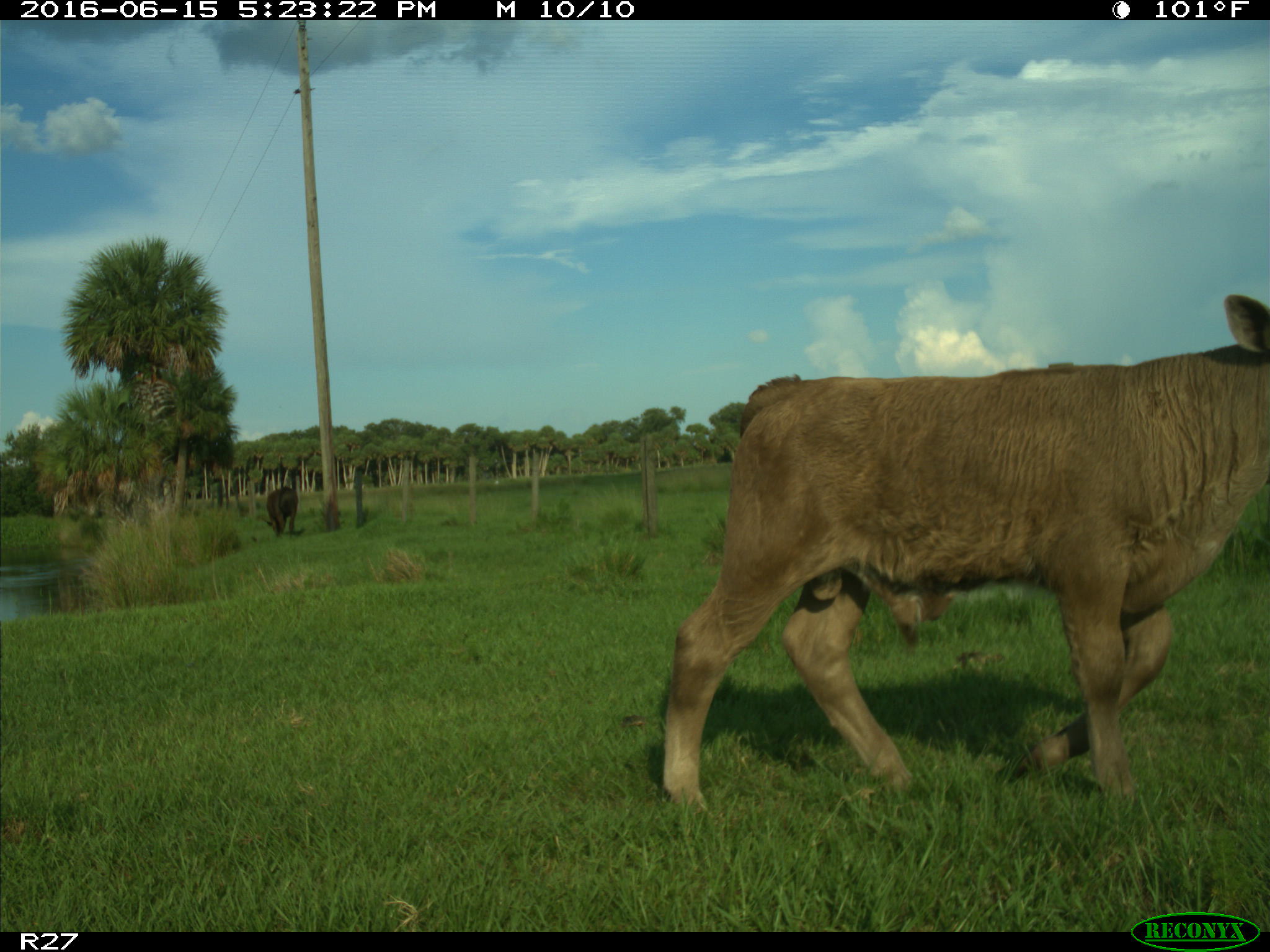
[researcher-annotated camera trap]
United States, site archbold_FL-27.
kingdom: Animalia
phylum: Chordata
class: Mammalia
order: Artiodactyla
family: Bovidae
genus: Bos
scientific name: Bos taurus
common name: domestic cow